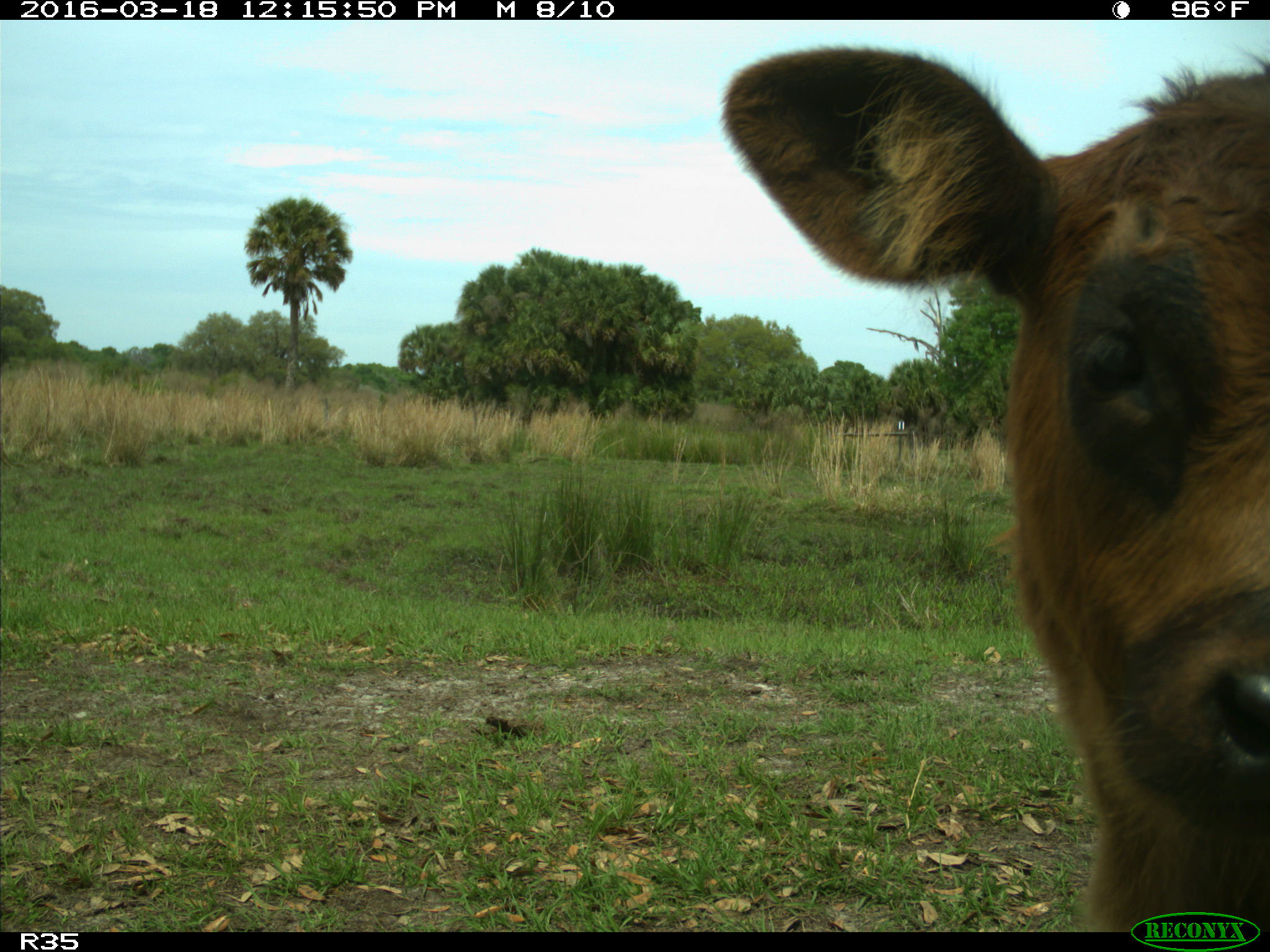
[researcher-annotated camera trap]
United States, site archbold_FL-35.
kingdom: Animalia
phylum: Chordata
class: Mammalia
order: Artiodactyla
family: Bovidae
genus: Bos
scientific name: Bos taurus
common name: domestic cow